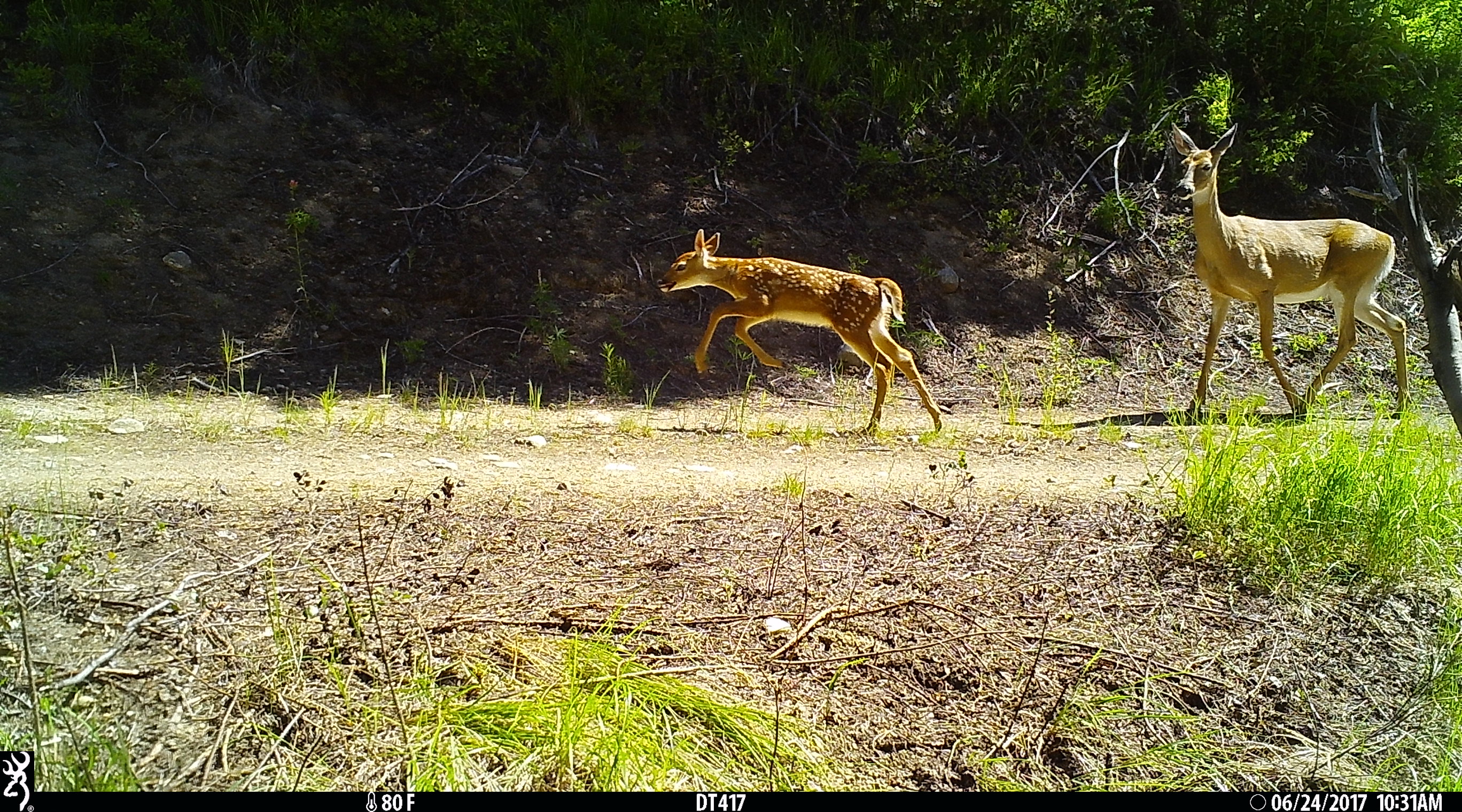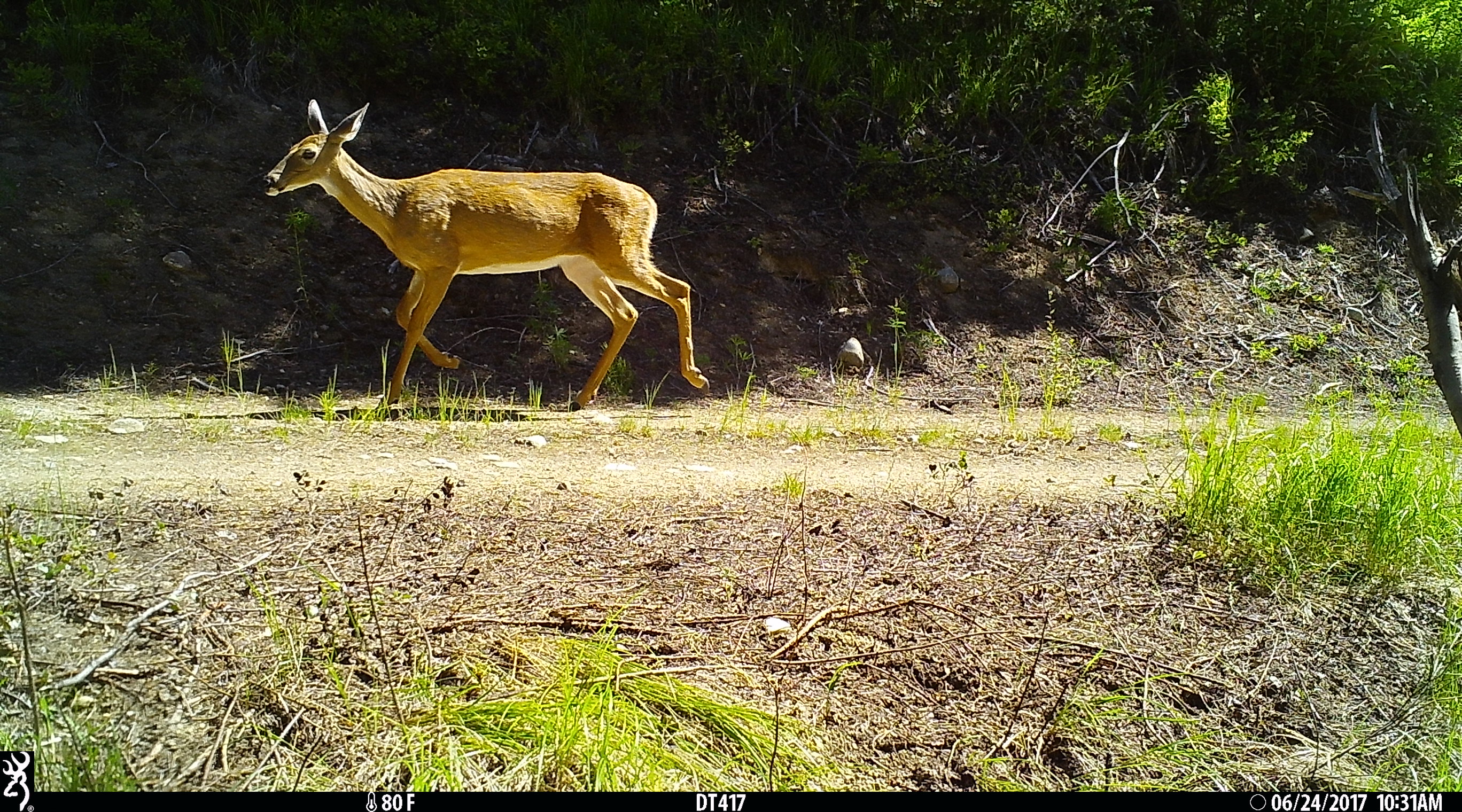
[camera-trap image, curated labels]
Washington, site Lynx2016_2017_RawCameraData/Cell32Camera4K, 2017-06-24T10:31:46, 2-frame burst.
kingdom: Animalia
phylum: Chordata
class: Mammalia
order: Artiodactyla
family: Cervidae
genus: Odocoileus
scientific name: Odocoileus virginianus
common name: white-tailed deer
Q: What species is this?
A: Odocoileus virginianus (white-tailed deer).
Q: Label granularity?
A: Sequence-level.